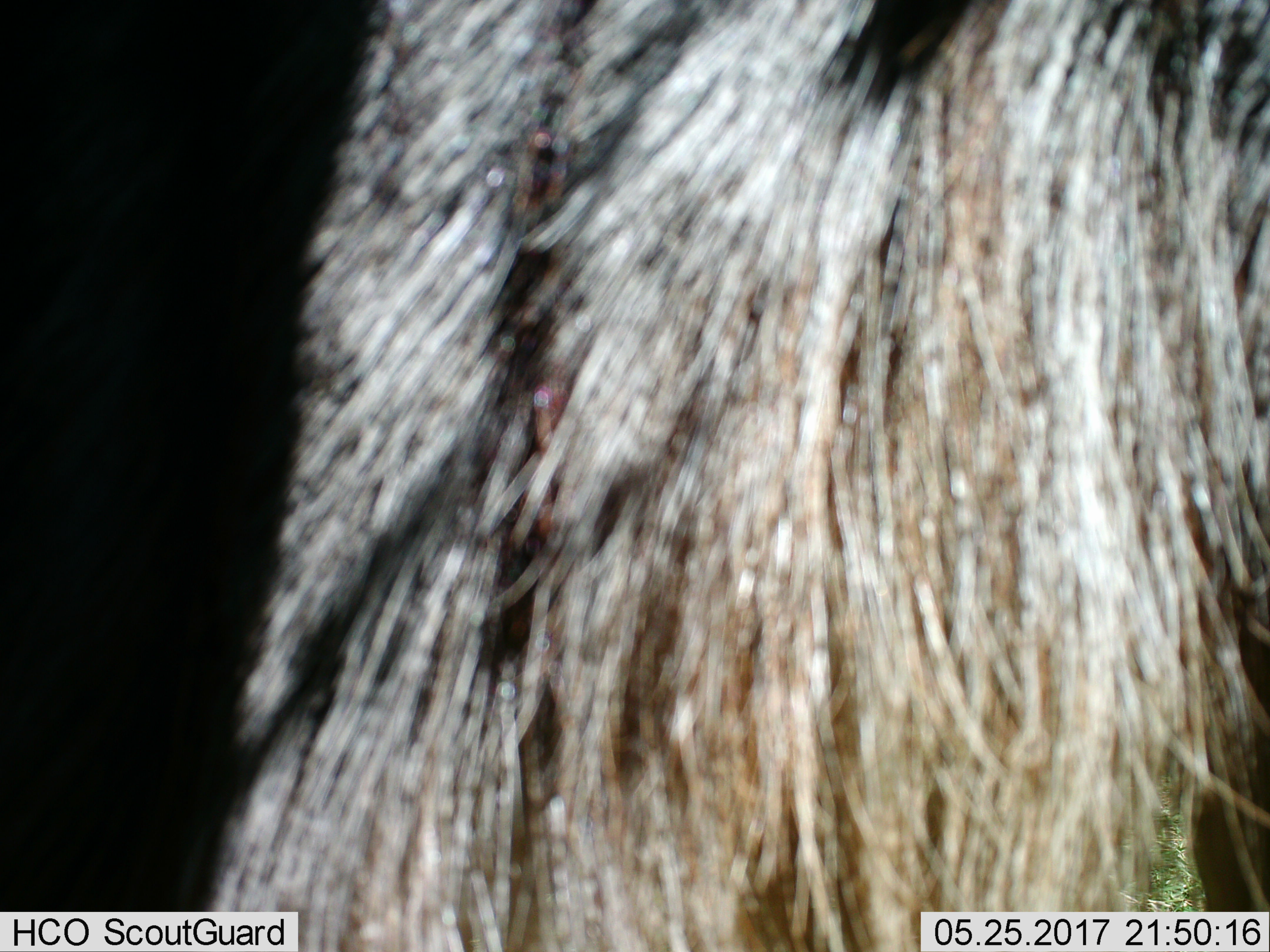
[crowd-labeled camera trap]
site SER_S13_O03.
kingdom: Animalia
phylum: Chordata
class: Mammalia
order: Artiodactyla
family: Bovidae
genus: Connochaetes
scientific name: Connochaetes taurinus taurinus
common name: blue wildebeest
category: wildebeestblue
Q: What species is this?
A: Wildebeestblue (blue wildebeest) (Connochaetes taurinus taurinus).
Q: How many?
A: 1.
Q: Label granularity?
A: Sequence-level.